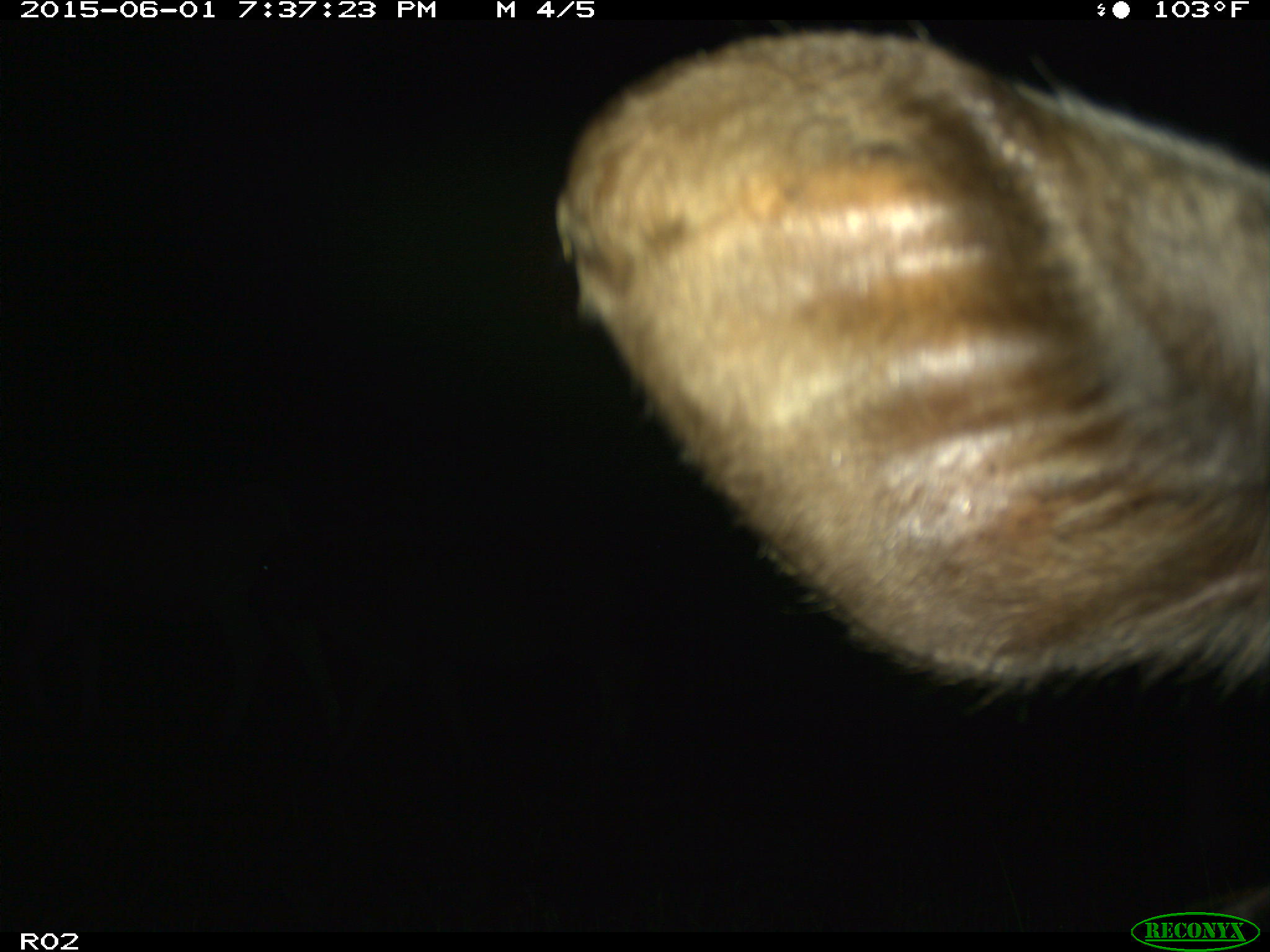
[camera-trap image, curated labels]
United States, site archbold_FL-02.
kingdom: Animalia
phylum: Chordata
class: Mammalia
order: Artiodactyla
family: Bovidae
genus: Bos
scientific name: Bos taurus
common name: domestic cow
Bos taurus (domestic cow).